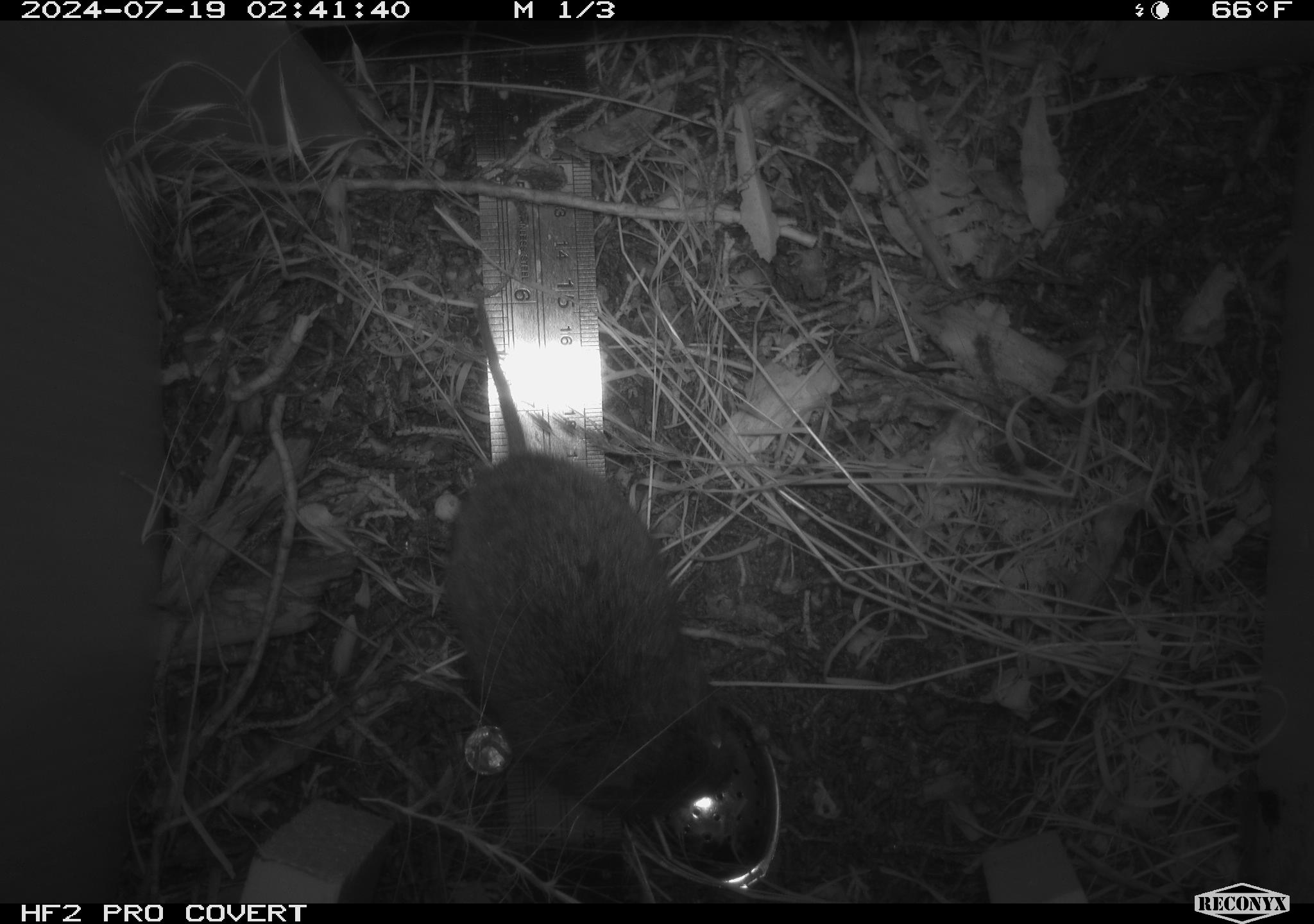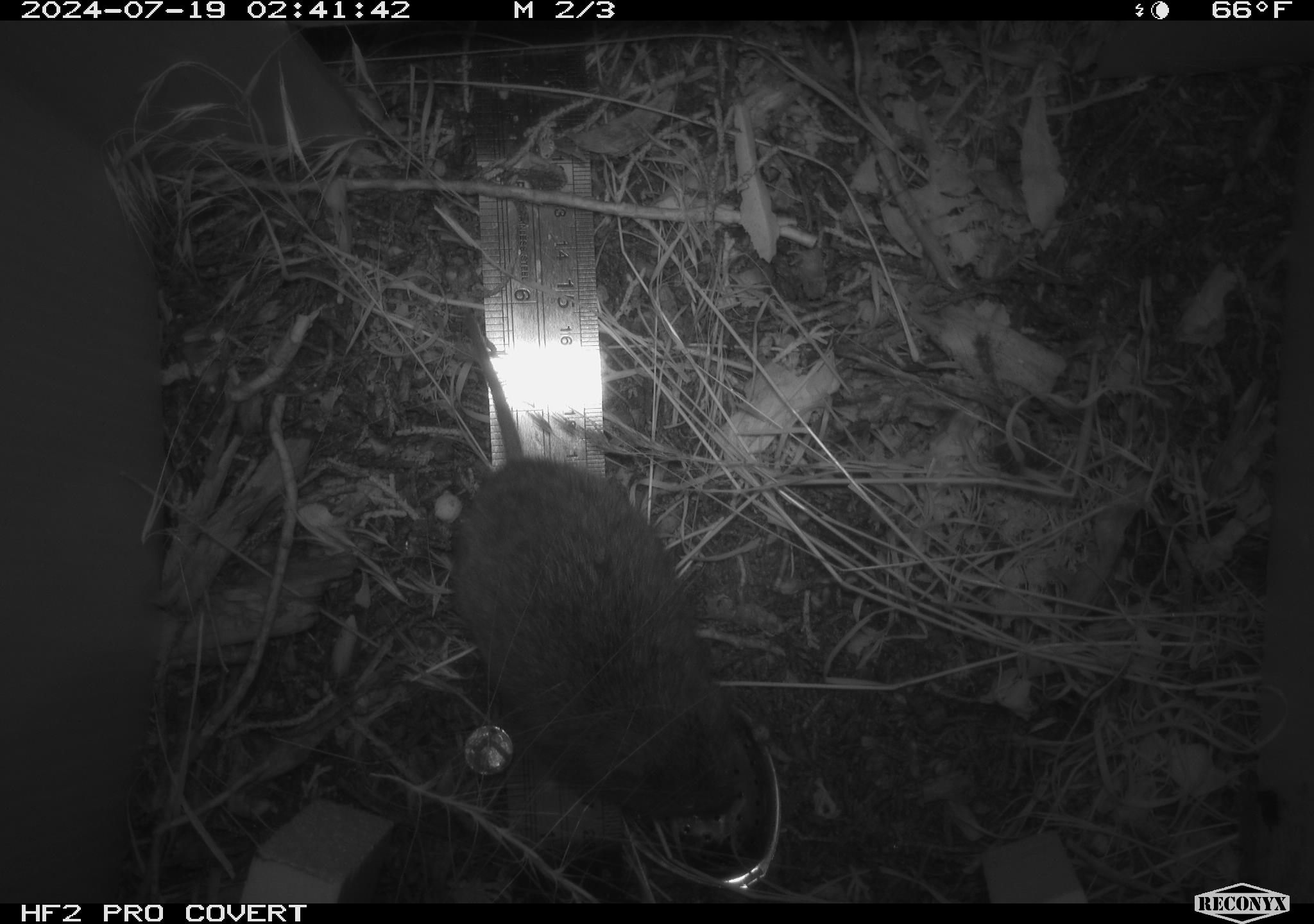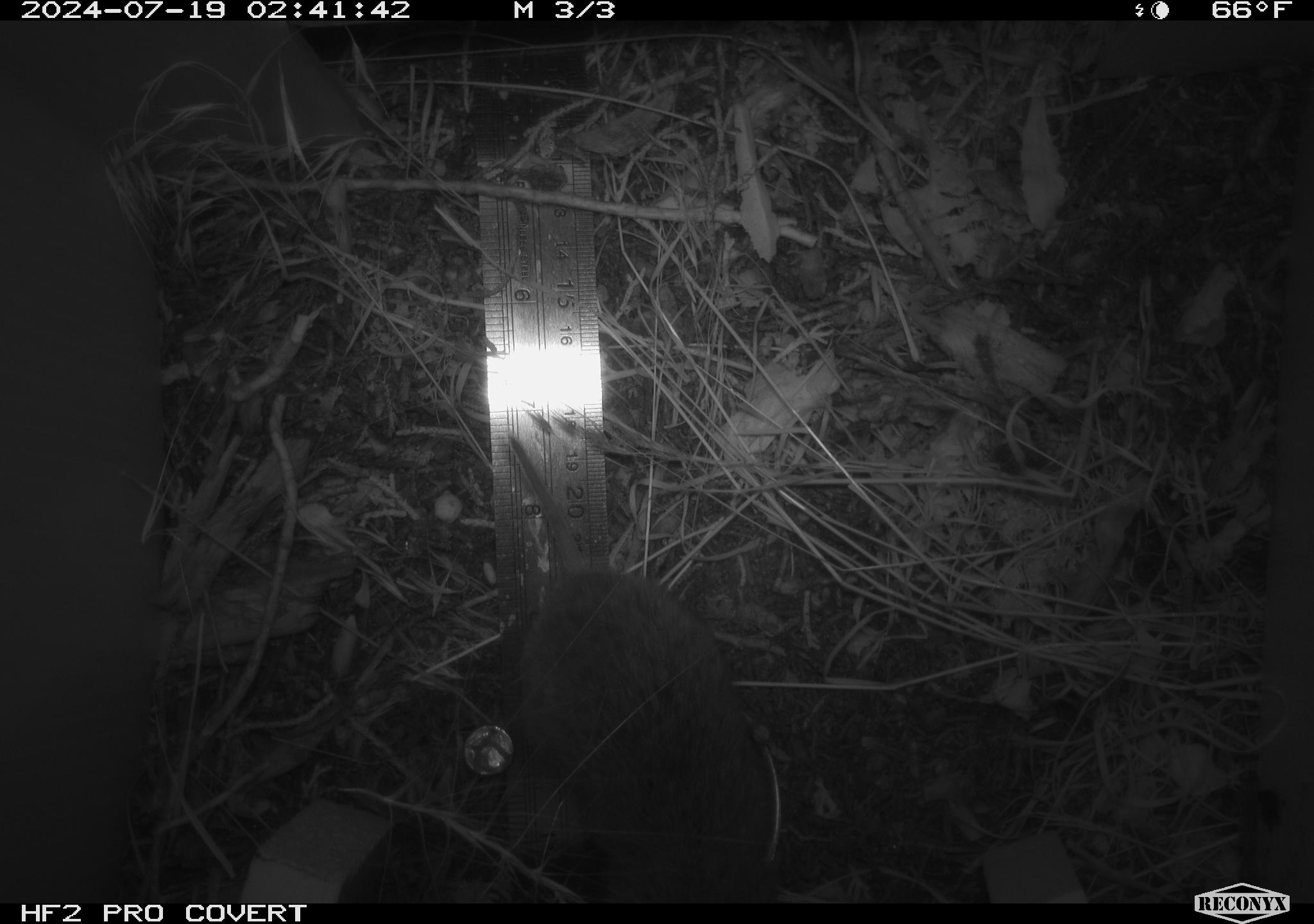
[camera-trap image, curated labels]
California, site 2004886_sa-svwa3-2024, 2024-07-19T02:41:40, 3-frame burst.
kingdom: Animalia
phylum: Chordata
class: Mammalia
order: Rodentia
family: Cricetidae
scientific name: Arvicolinae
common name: voles, lemmings, and muskrats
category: arvicolinae subfamily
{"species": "arvicolinae subfamily (voles, lemmings, and muskrats) (Arvicolinae)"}